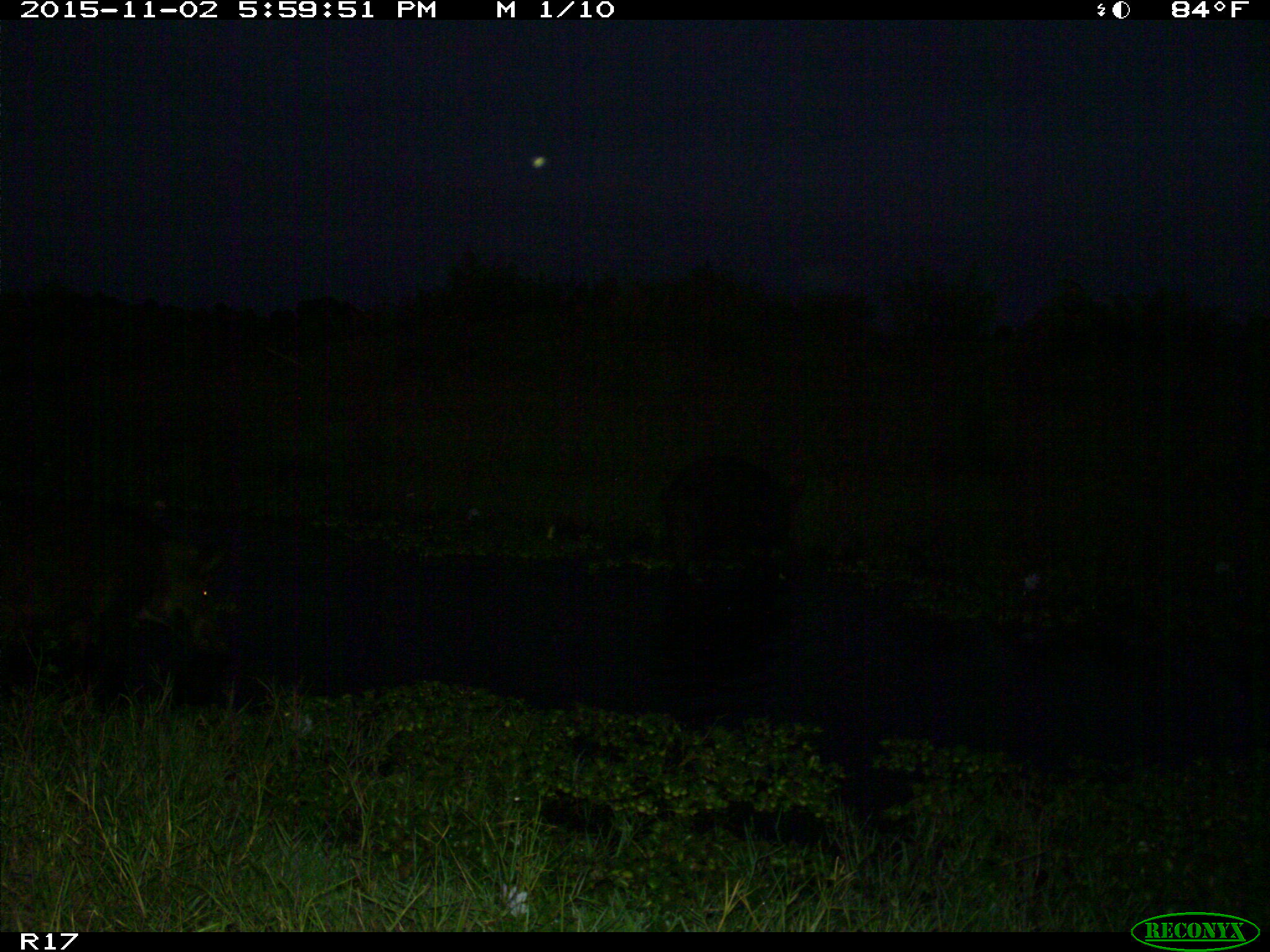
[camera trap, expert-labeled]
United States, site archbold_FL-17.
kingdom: Animalia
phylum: Chordata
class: Mammalia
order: Artiodactyla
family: Suidae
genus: Sus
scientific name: Sus scrofa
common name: wild boar